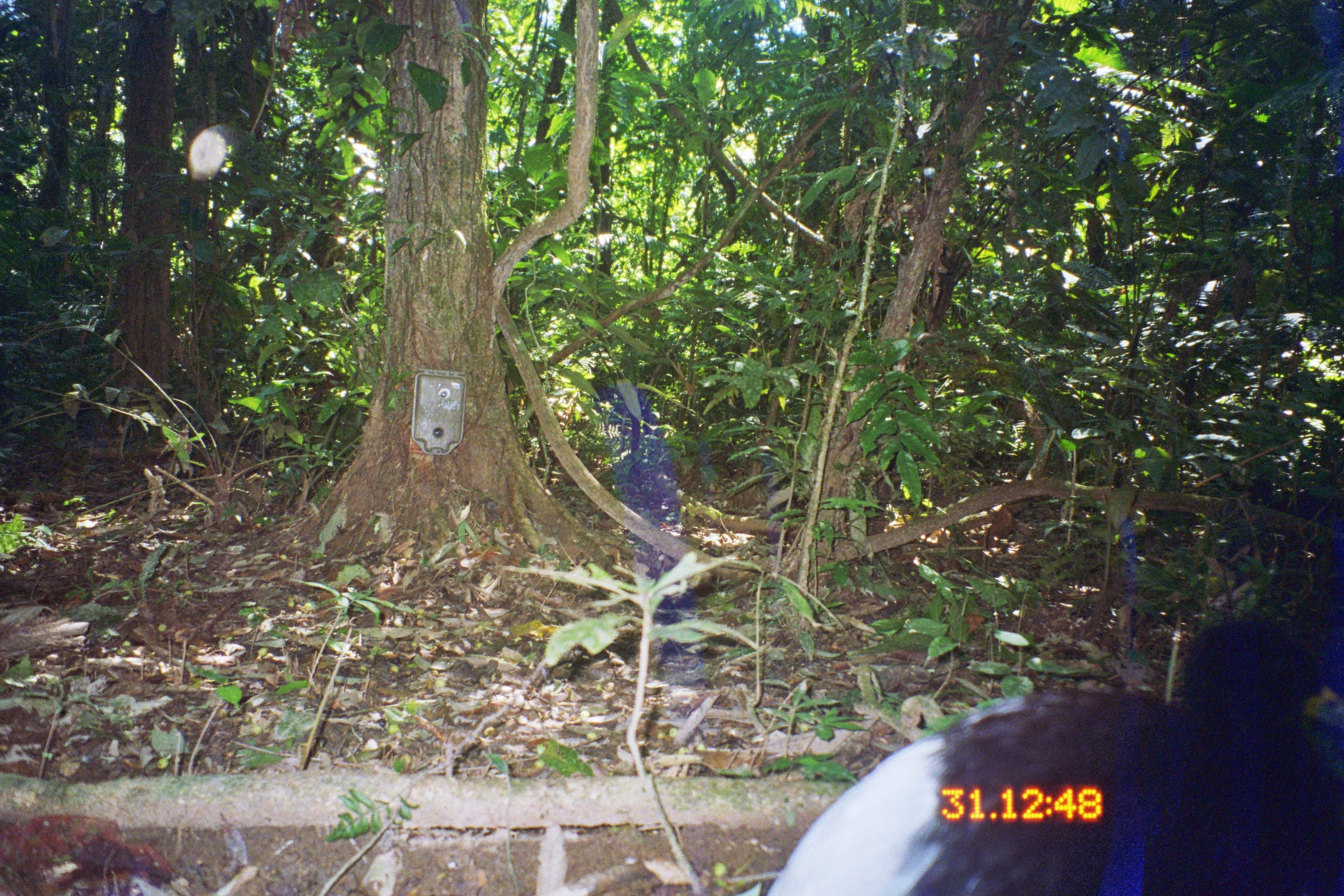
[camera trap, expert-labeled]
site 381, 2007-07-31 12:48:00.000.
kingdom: Animalia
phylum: Chordata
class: Aves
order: Gruiformes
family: Psophiidae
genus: Psophia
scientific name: Psophia leucoptera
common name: pale-winged trumpeter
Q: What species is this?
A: Psophia leucoptera (pale-winged trumpeter).